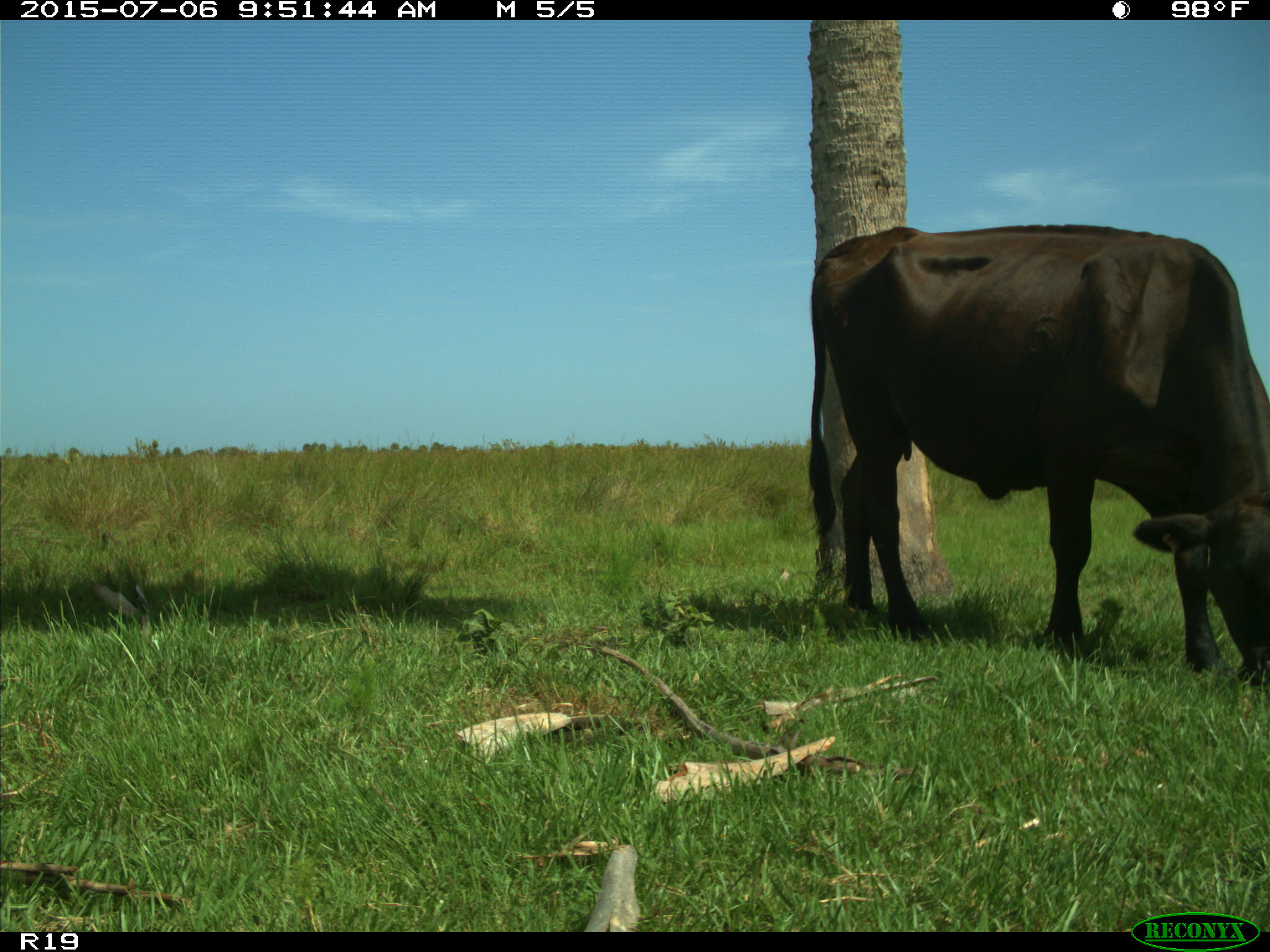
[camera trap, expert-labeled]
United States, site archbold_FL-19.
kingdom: Animalia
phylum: Chordata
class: Mammalia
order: Artiodactyla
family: Bovidae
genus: Bos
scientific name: Bos taurus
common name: domestic cow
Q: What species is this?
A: Bos taurus (domestic cow).